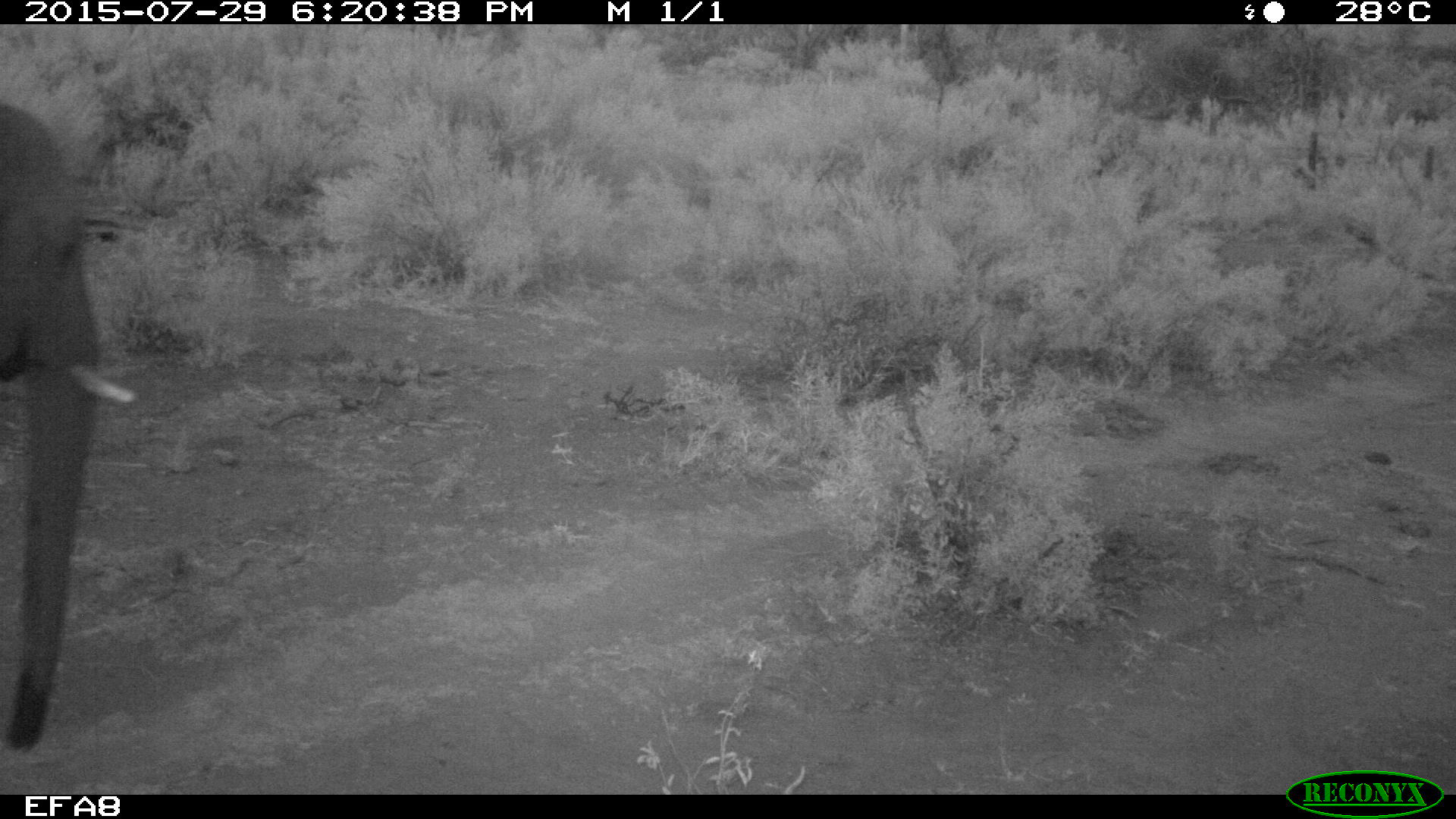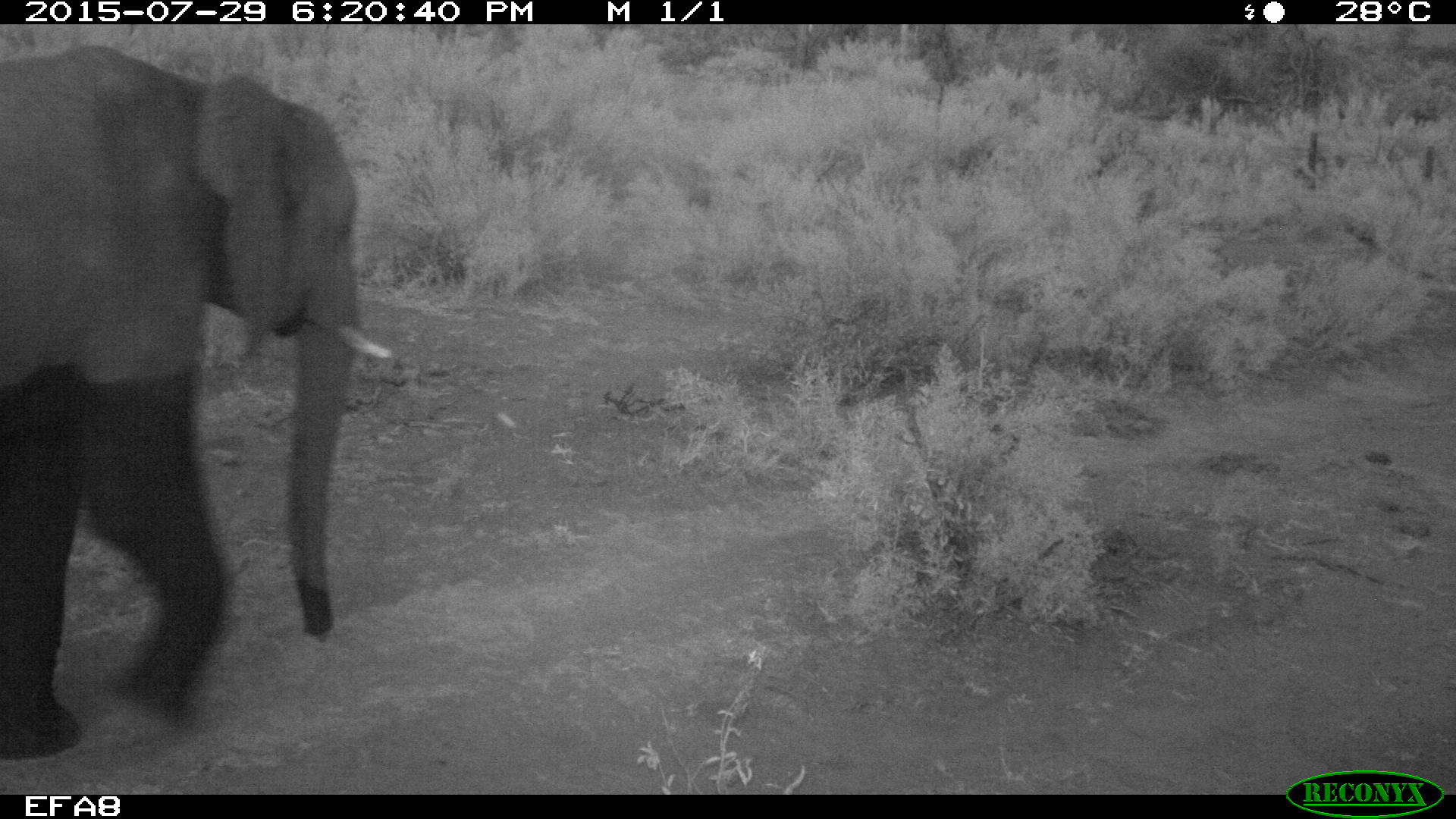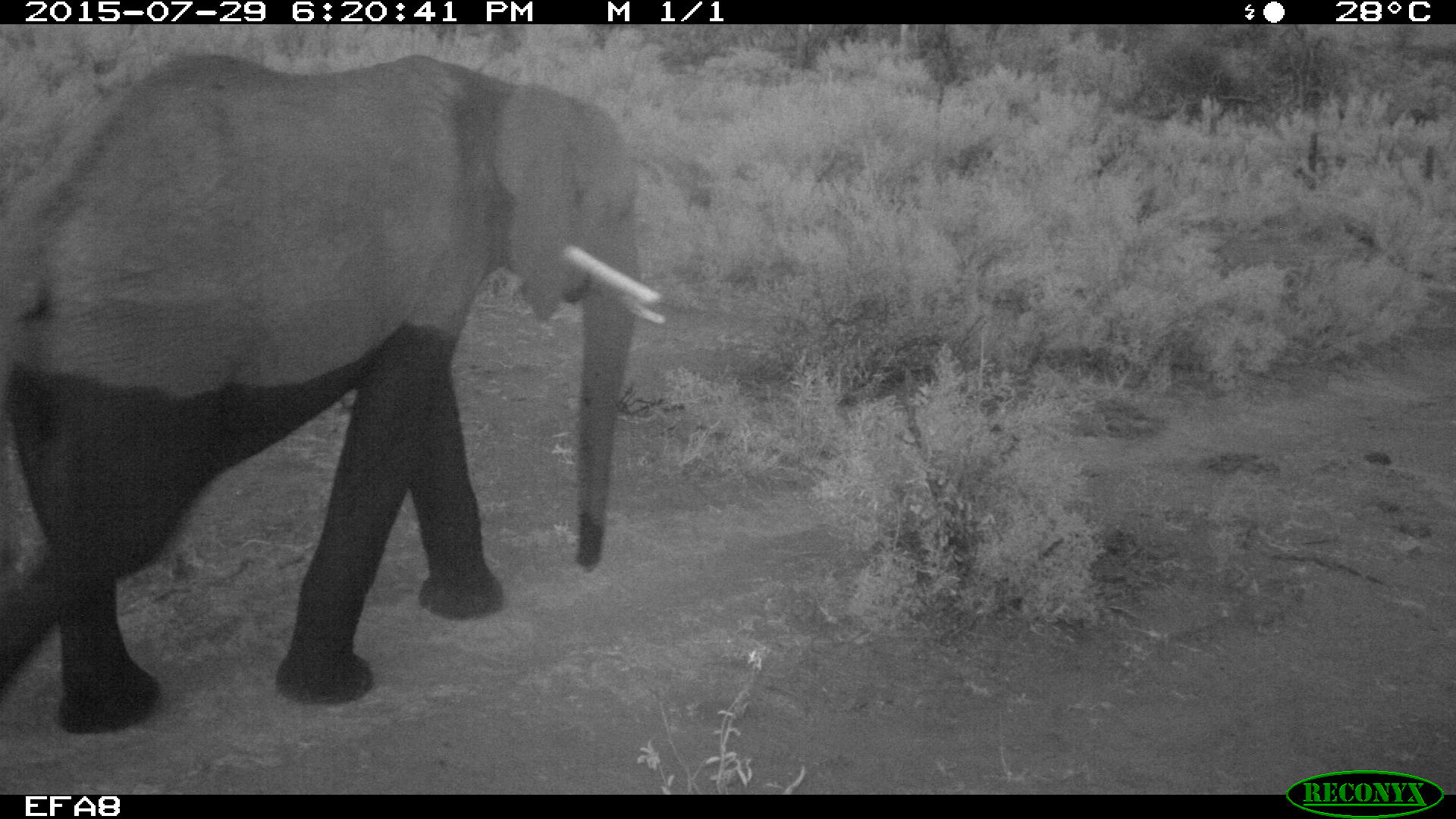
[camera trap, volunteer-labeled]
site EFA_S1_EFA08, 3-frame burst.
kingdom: Animalia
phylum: Chordata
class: Mammalia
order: Proboscidea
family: Elephantidae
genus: Loxodonta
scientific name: Loxodonta africana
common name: african bush elephant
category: elephant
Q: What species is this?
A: Elephant (african bush elephant) (Loxodonta africana).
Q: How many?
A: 1.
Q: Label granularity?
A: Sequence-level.